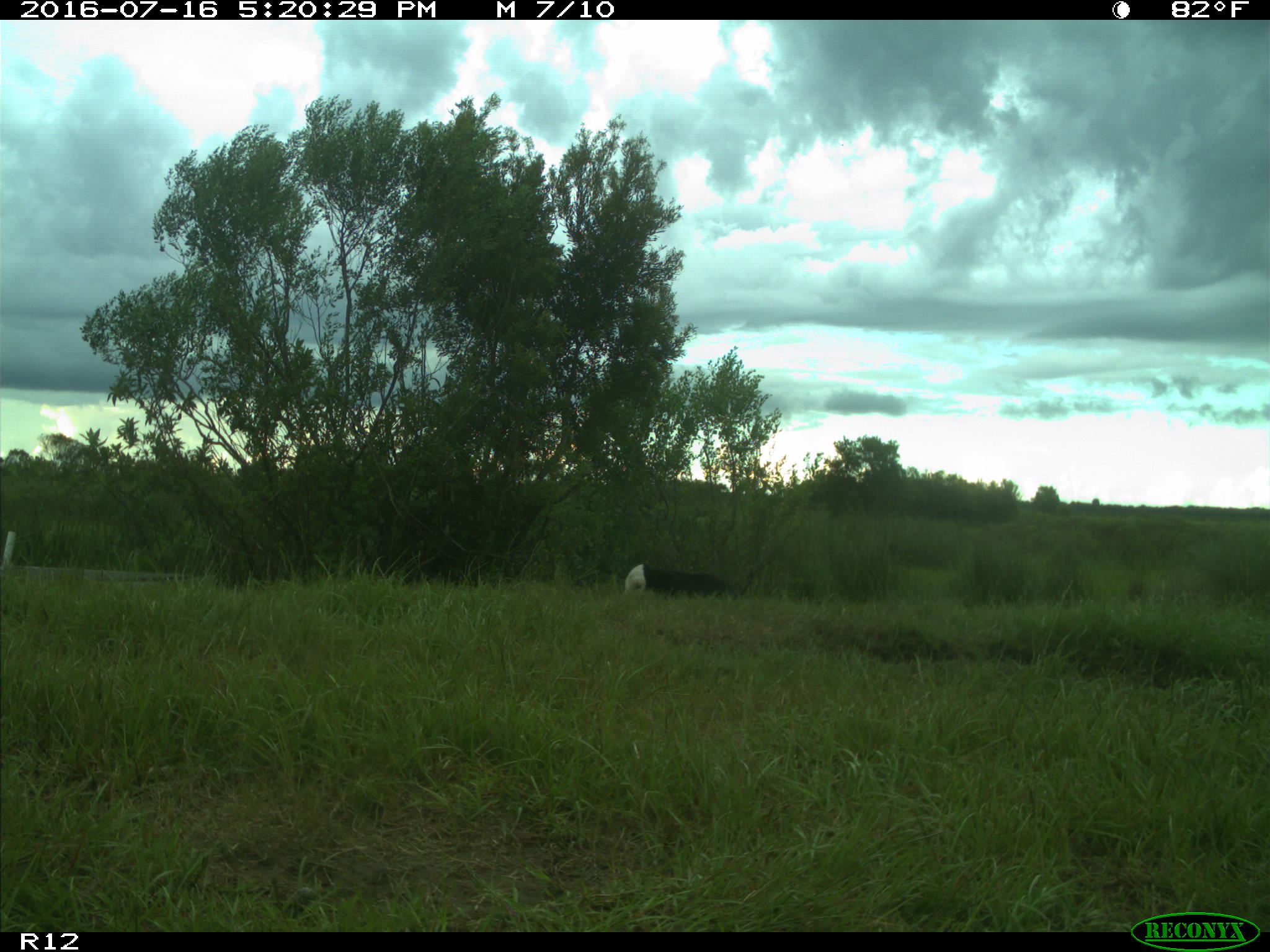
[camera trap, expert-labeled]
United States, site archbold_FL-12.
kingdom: Animalia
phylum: Chordata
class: Mammalia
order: Artiodactyla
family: Bovidae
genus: Bos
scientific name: Bos taurus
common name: domestic cow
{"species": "Bos taurus (domestic cow)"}